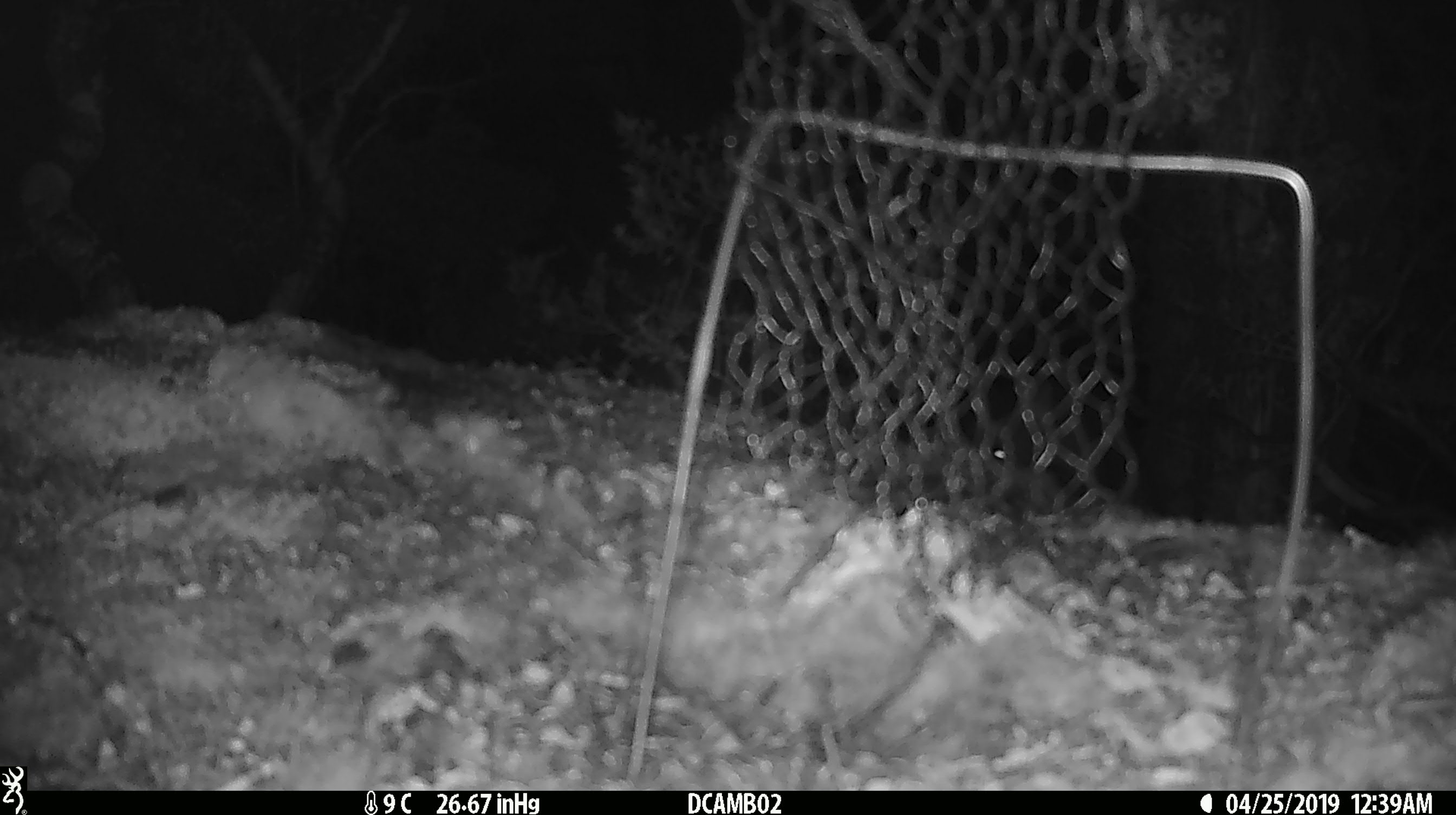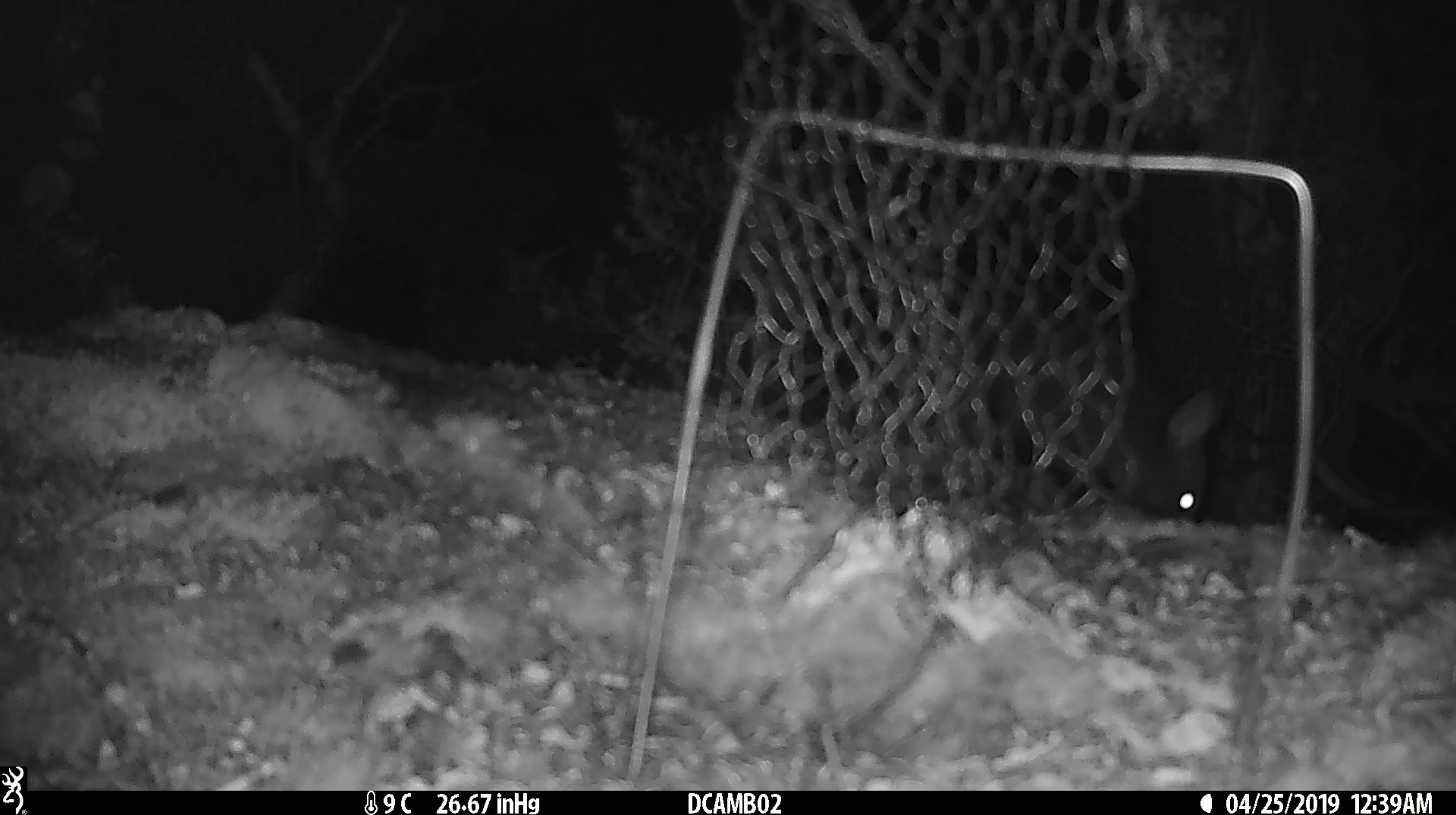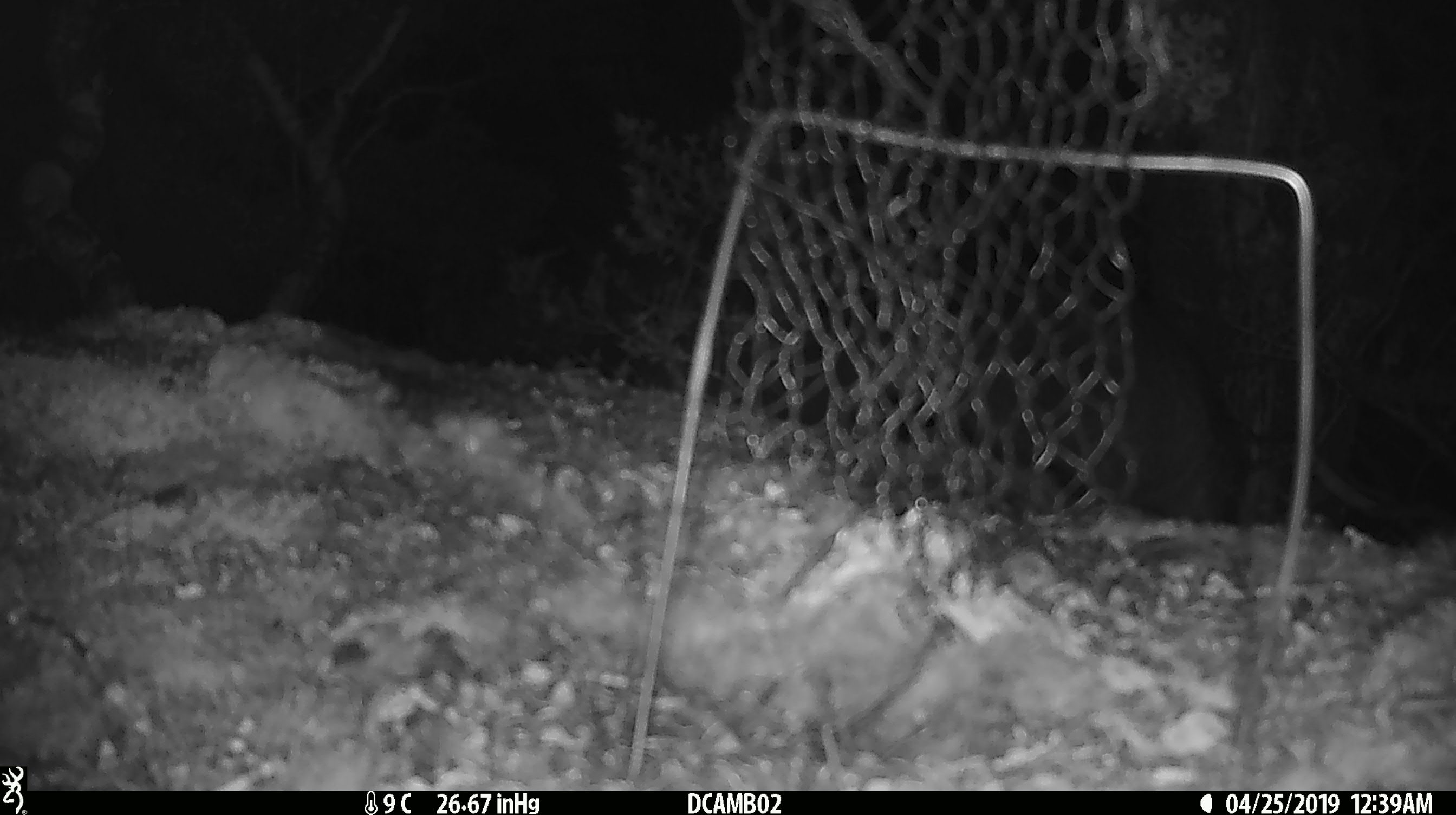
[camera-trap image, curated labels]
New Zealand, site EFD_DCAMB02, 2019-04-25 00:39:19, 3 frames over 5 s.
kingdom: Animalia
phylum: Chordata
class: Mammalia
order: Diprotodontia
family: Phalangeridae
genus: Trichosurus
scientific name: Trichosurus vulpecula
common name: common brushtail possum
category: possum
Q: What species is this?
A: Possum (common brushtail possum) (Trichosurus vulpecula).